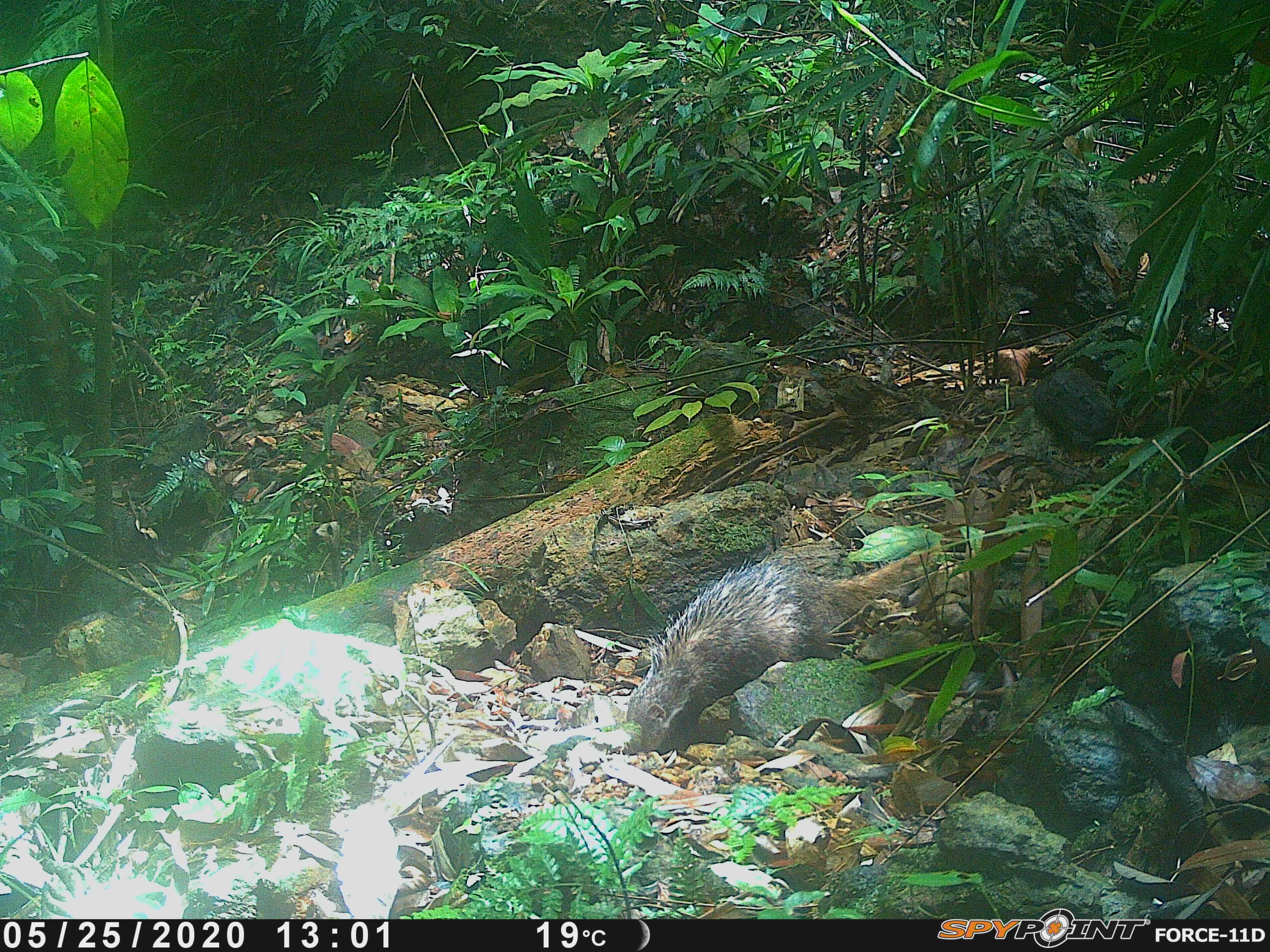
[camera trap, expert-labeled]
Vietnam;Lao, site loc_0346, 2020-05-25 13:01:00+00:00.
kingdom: Animalia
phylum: Chordata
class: Mammalia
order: Carnivora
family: Herpestidae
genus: Urva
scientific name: Urva urva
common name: crab-eating mongoose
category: crab eating mongoose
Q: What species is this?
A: Crab eating mongoose (crab-eating mongoose) (Urva urva).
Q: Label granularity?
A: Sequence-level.